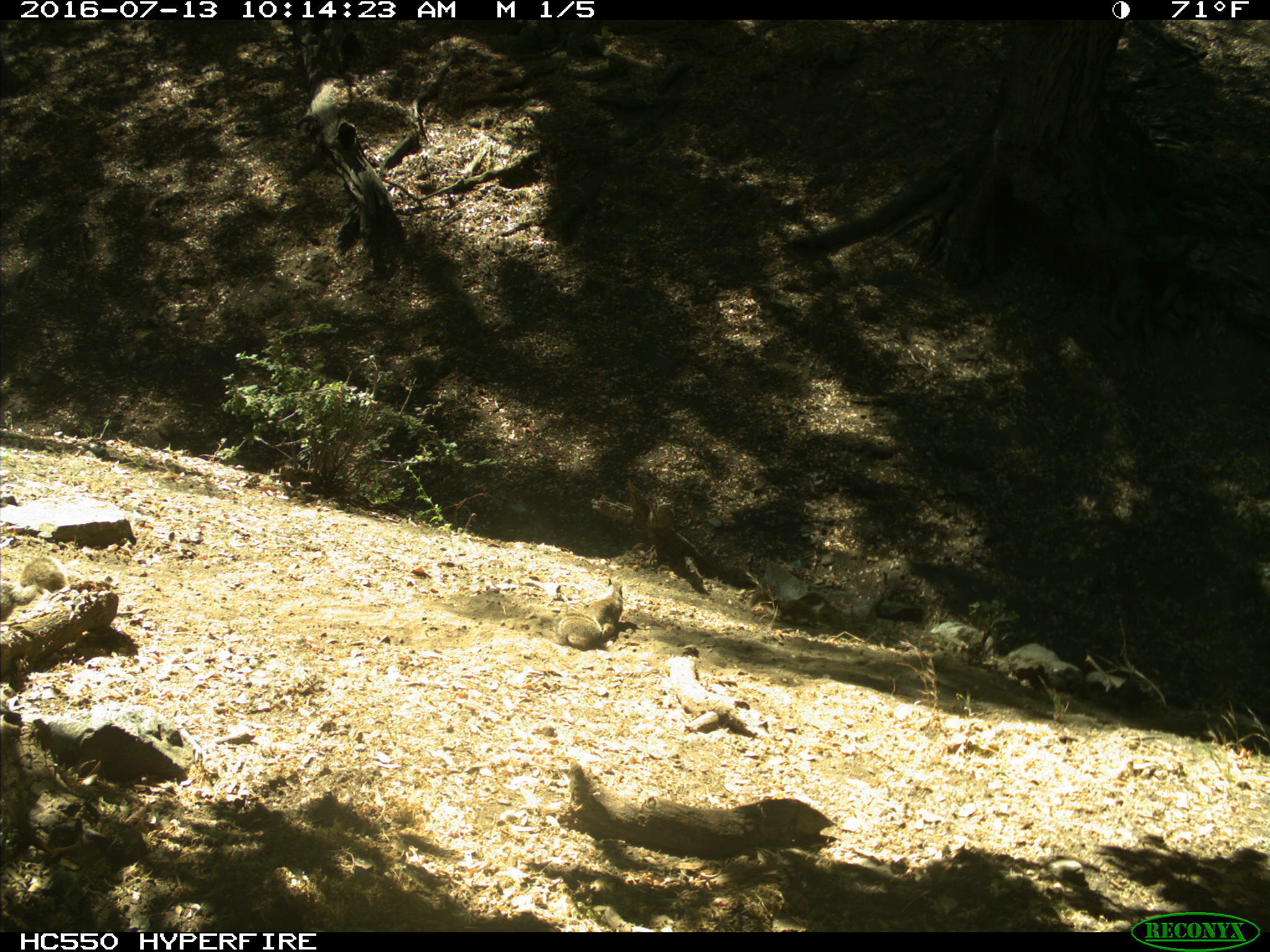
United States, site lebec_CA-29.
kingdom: Animalia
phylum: Chordata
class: Mammalia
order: Rodentia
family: Sciuridae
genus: Otospermophilus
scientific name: Otospermophilus beecheyi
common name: california ground squirrel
Otospermophilus beecheyi (california ground squirrel).